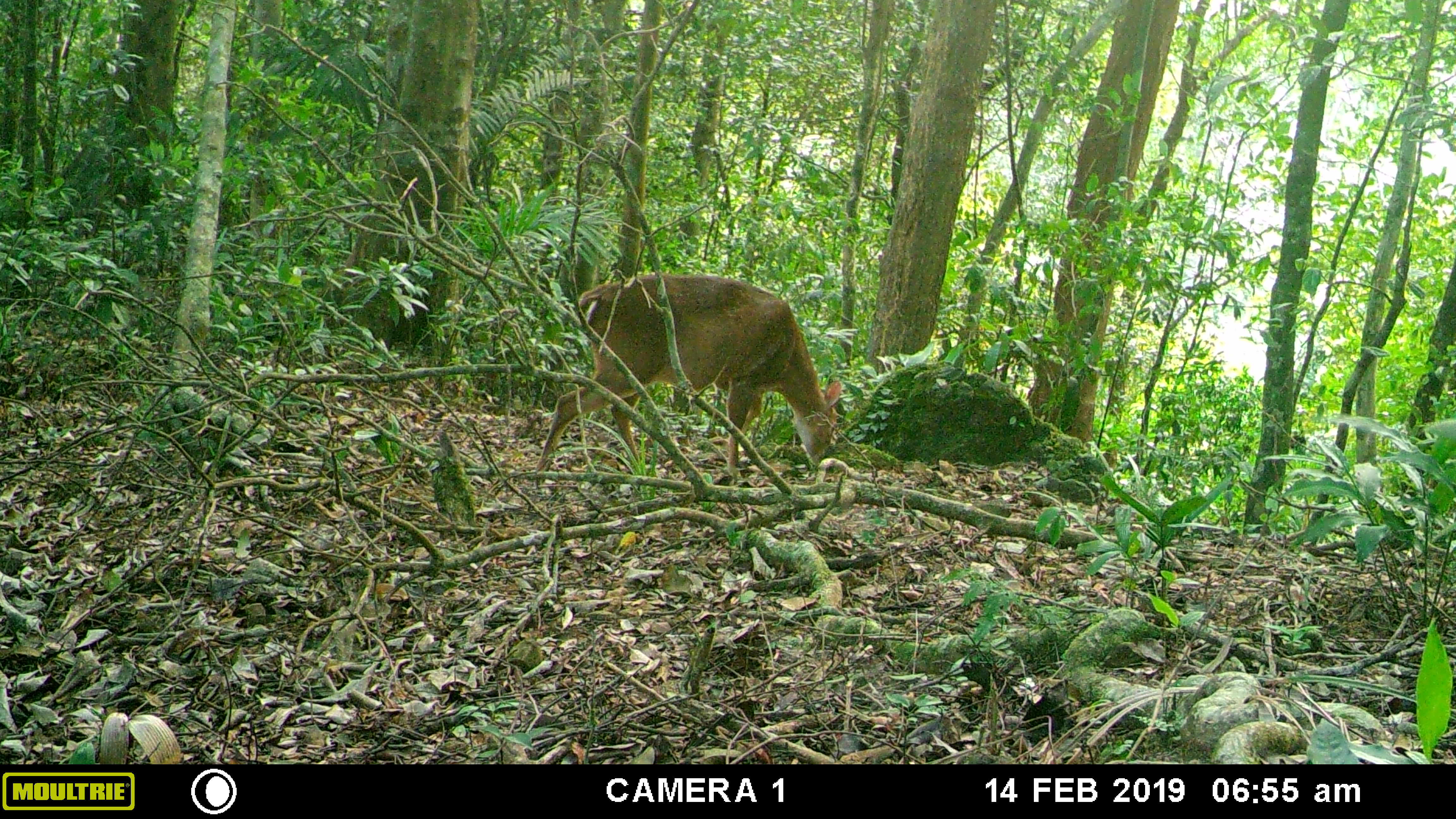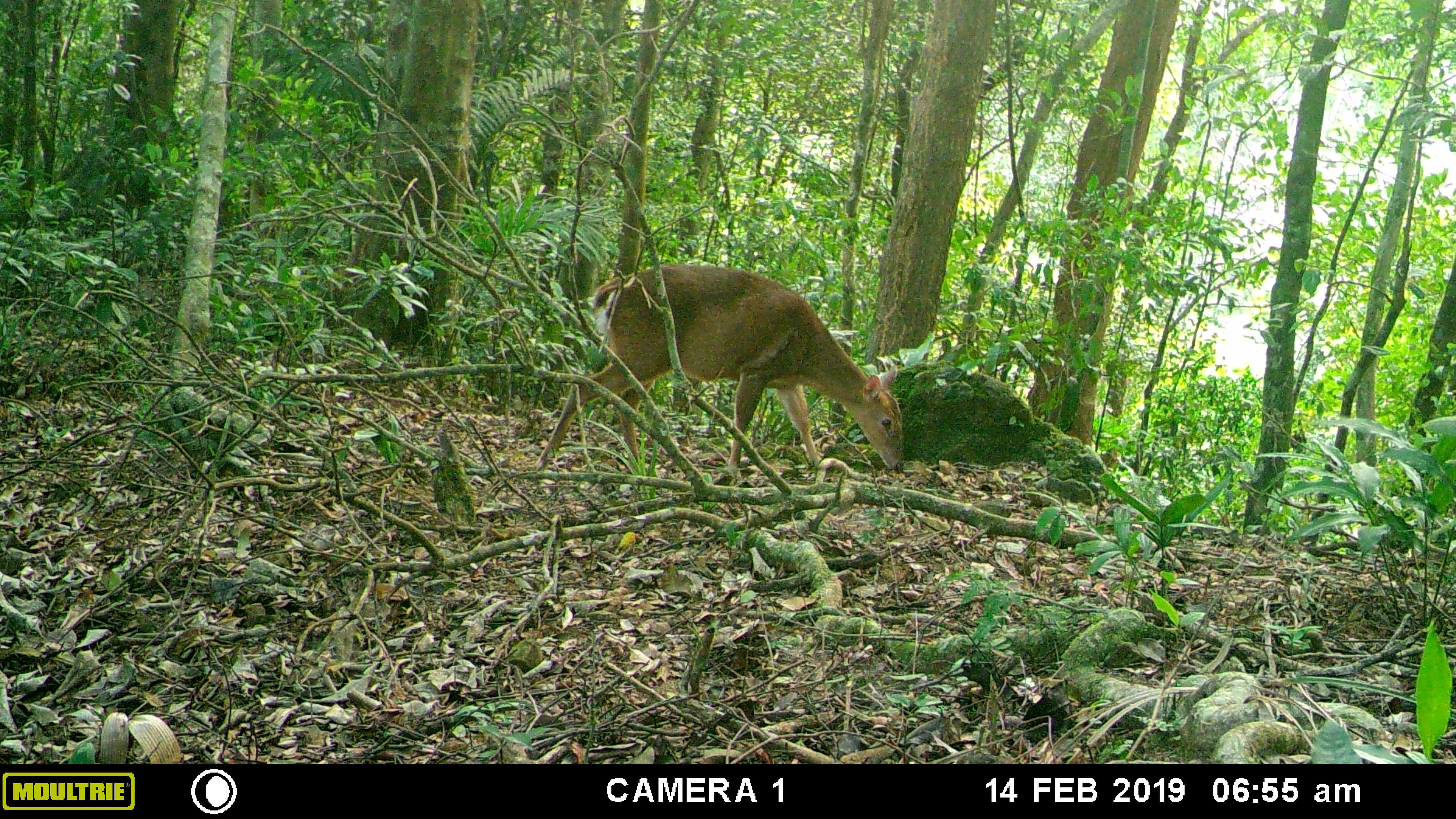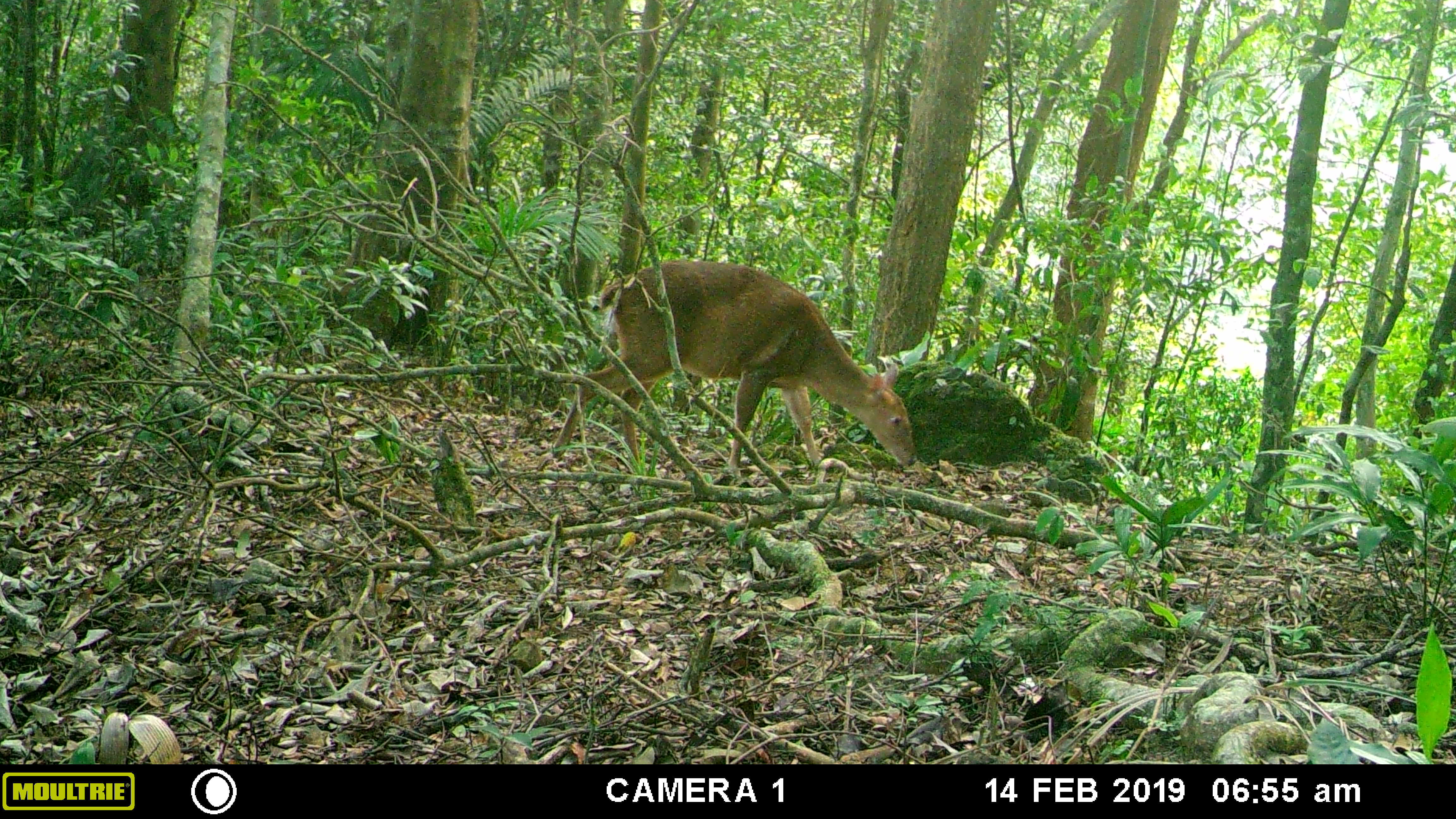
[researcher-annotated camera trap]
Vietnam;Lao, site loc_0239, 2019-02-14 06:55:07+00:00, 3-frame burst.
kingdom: Animalia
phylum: Chordata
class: Mammalia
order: Artiodactyla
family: Cervidae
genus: Muntiacus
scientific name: Muntiacus vuquangensis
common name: large-antlered muntjac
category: large antlered muntjac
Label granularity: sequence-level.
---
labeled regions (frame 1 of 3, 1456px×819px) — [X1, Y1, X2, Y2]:
large antlered muntjac: [534, 271, 843, 478]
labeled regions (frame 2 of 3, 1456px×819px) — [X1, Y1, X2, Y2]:
large antlered muntjac: [531, 262, 904, 478]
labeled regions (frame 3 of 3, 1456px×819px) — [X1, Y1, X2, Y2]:
large antlered muntjac: [549, 258, 916, 479]